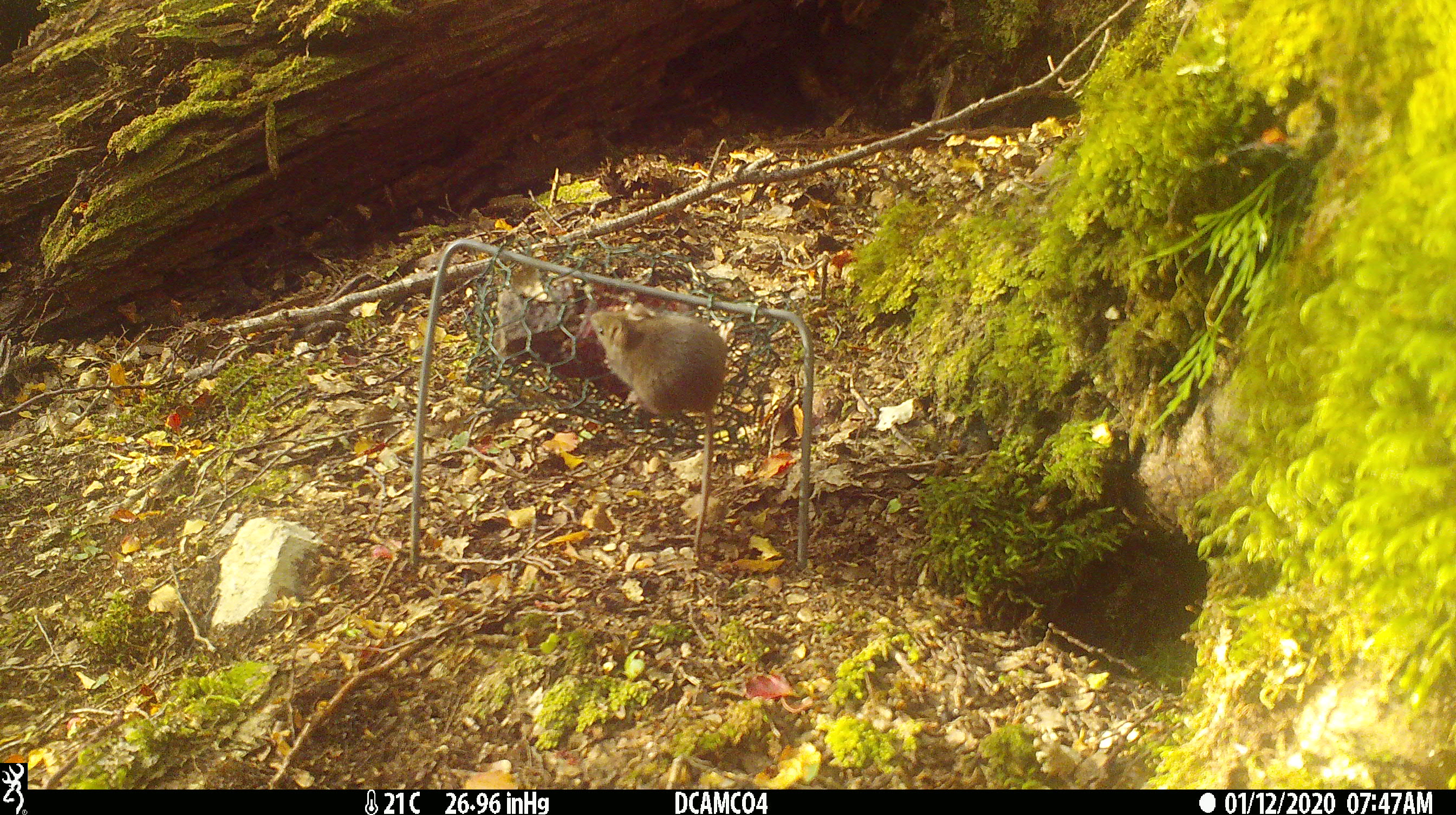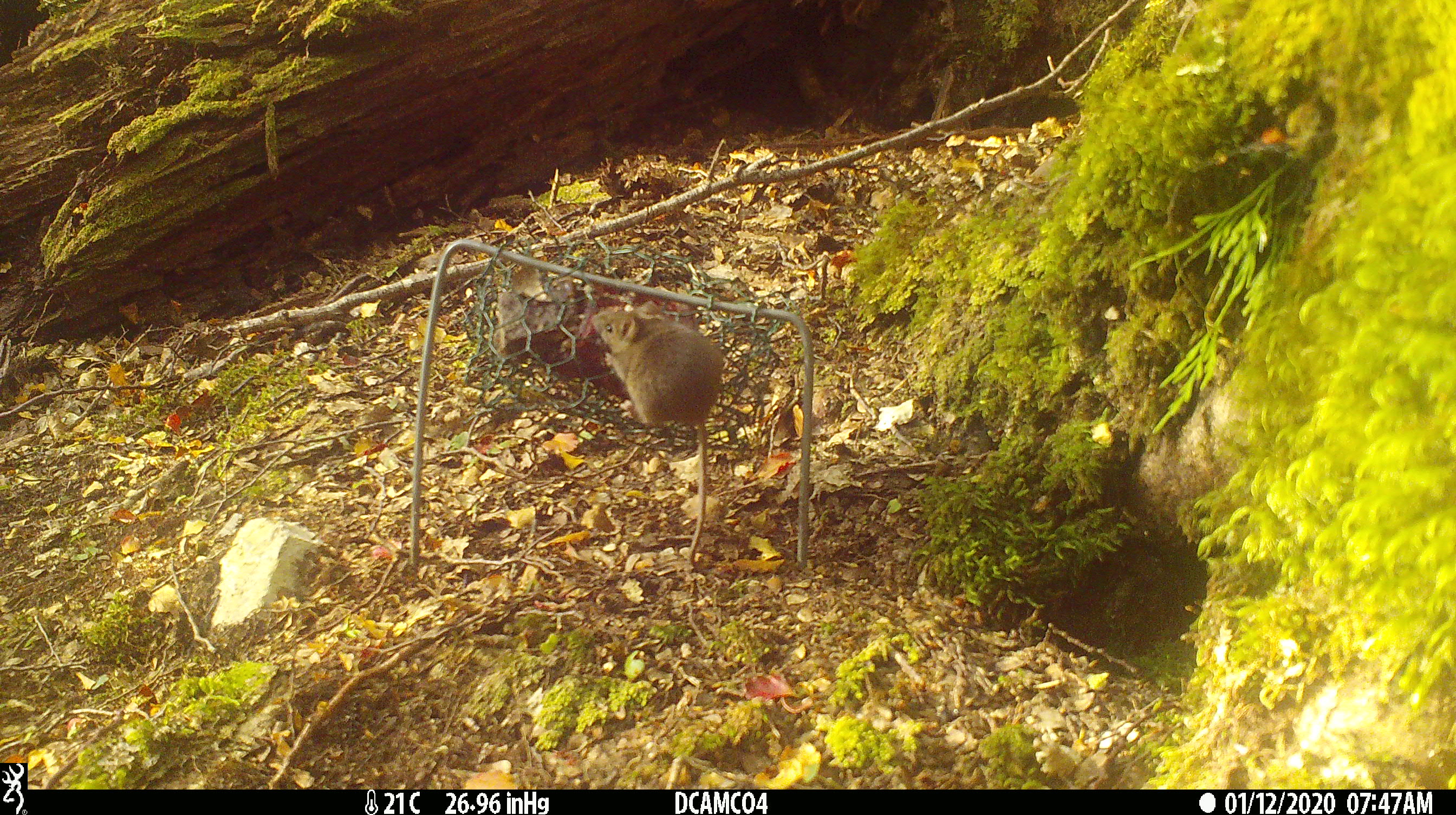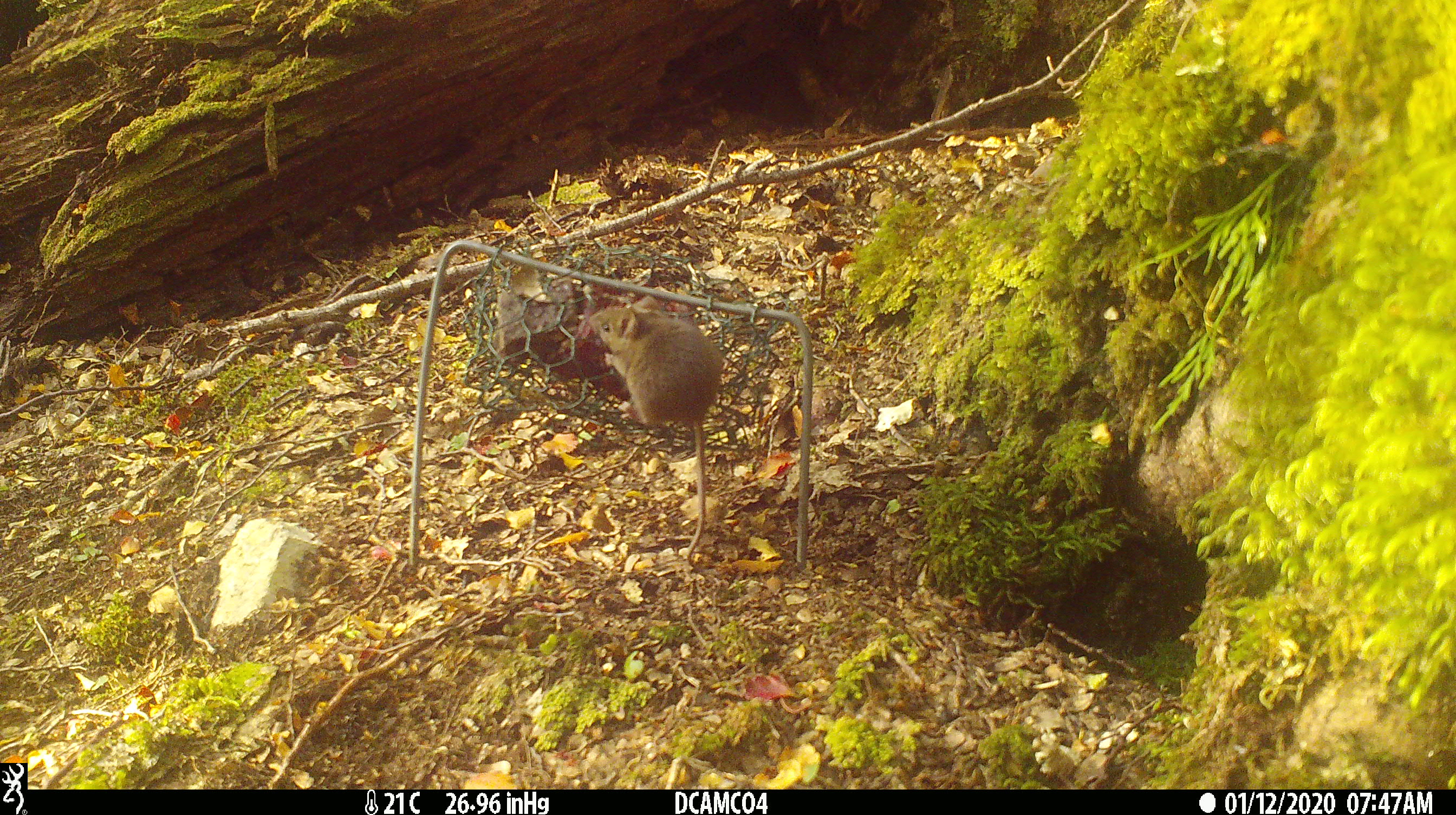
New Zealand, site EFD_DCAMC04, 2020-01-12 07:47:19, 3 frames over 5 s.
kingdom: Animalia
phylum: Chordata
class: Mammalia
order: Rodentia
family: Muridae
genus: Mus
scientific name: Mus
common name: mouse